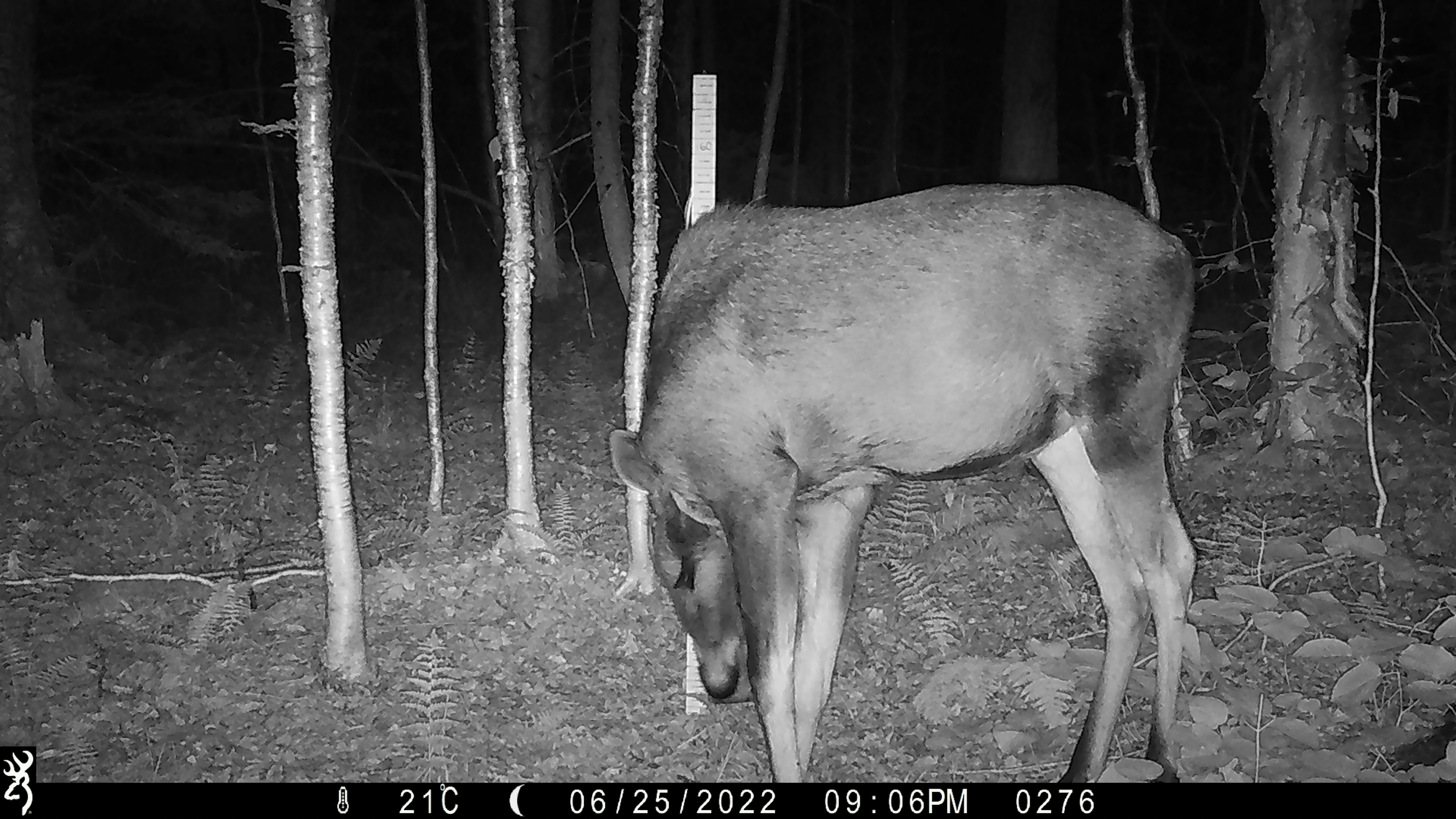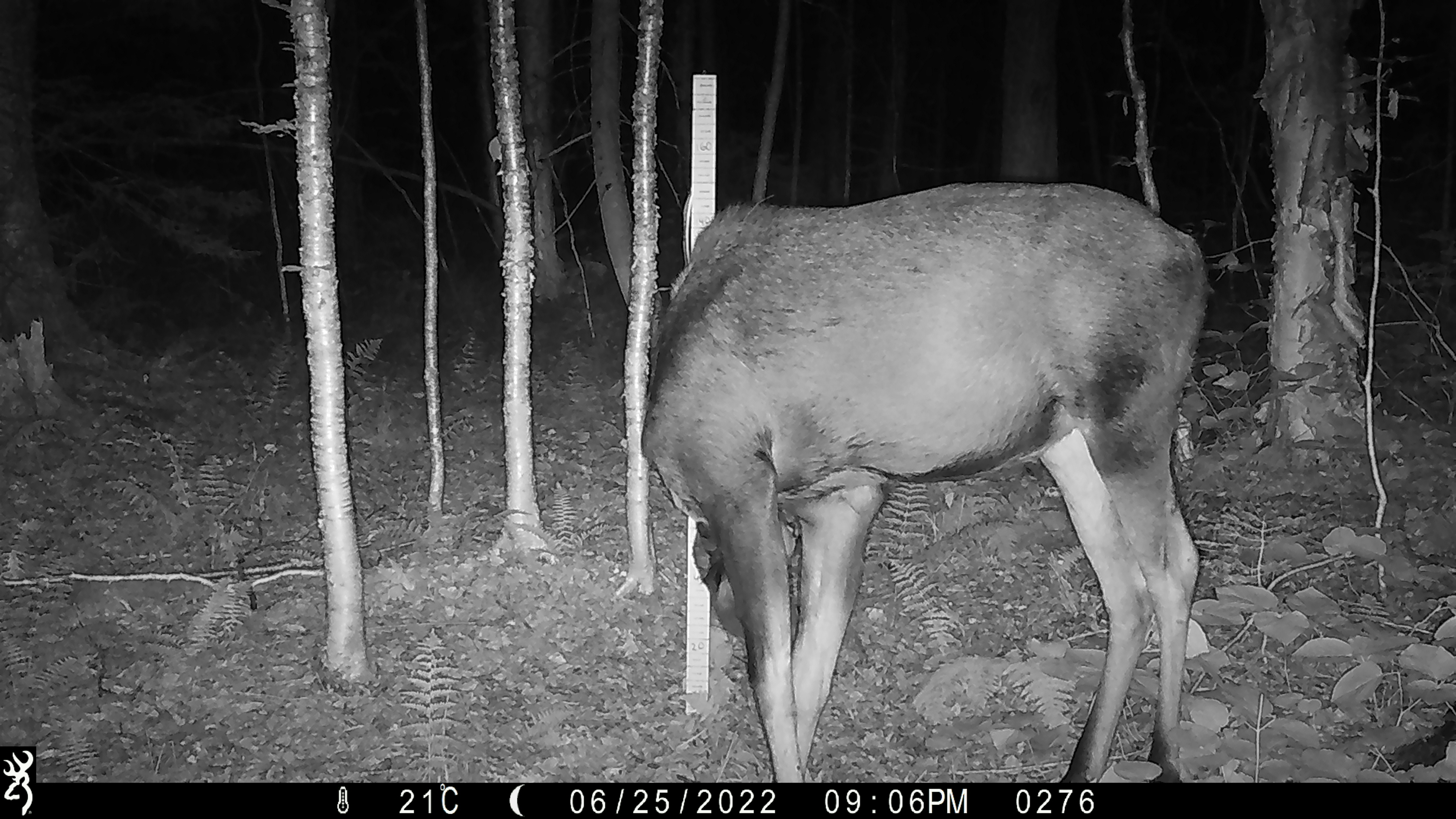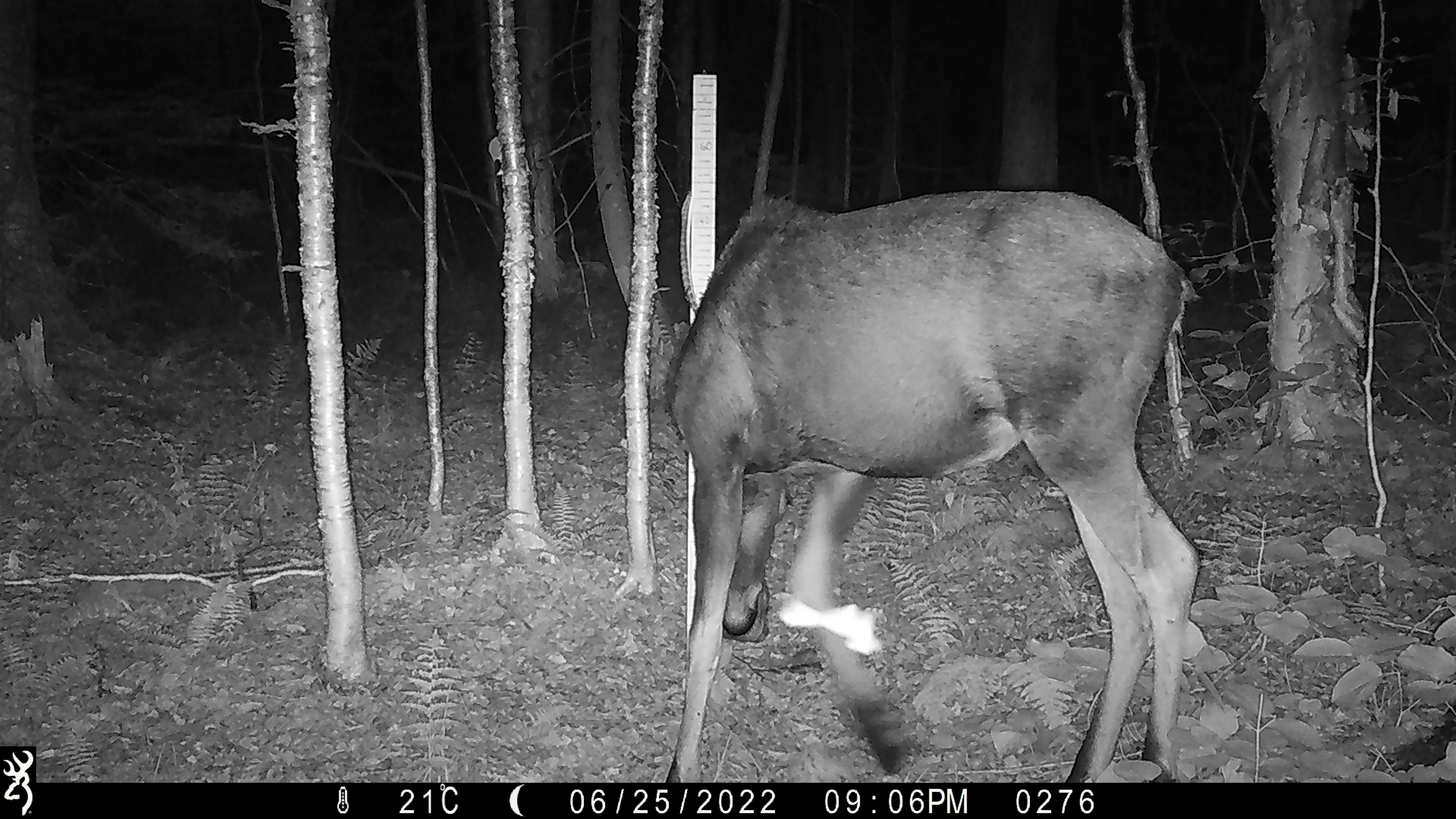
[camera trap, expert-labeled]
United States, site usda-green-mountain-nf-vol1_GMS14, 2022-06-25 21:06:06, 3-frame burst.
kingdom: Animalia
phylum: Chordata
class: Mammalia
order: Artiodactyla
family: Cervidae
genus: Alces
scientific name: Alces alces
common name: moose